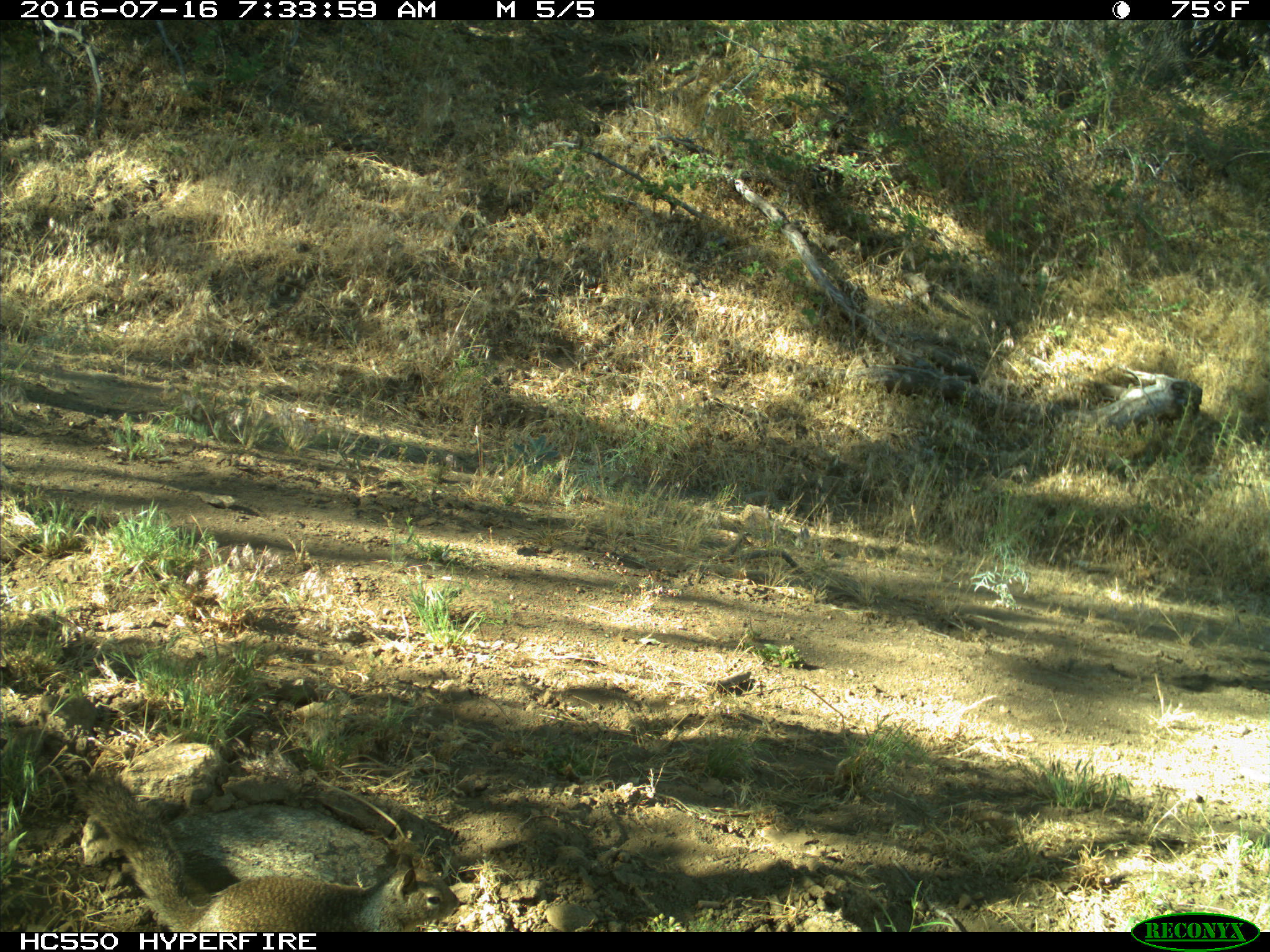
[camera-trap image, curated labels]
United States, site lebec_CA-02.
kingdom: Animalia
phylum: Chordata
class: Mammalia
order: Rodentia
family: Sciuridae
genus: Otospermophilus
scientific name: Otospermophilus beecheyi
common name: california ground squirrel